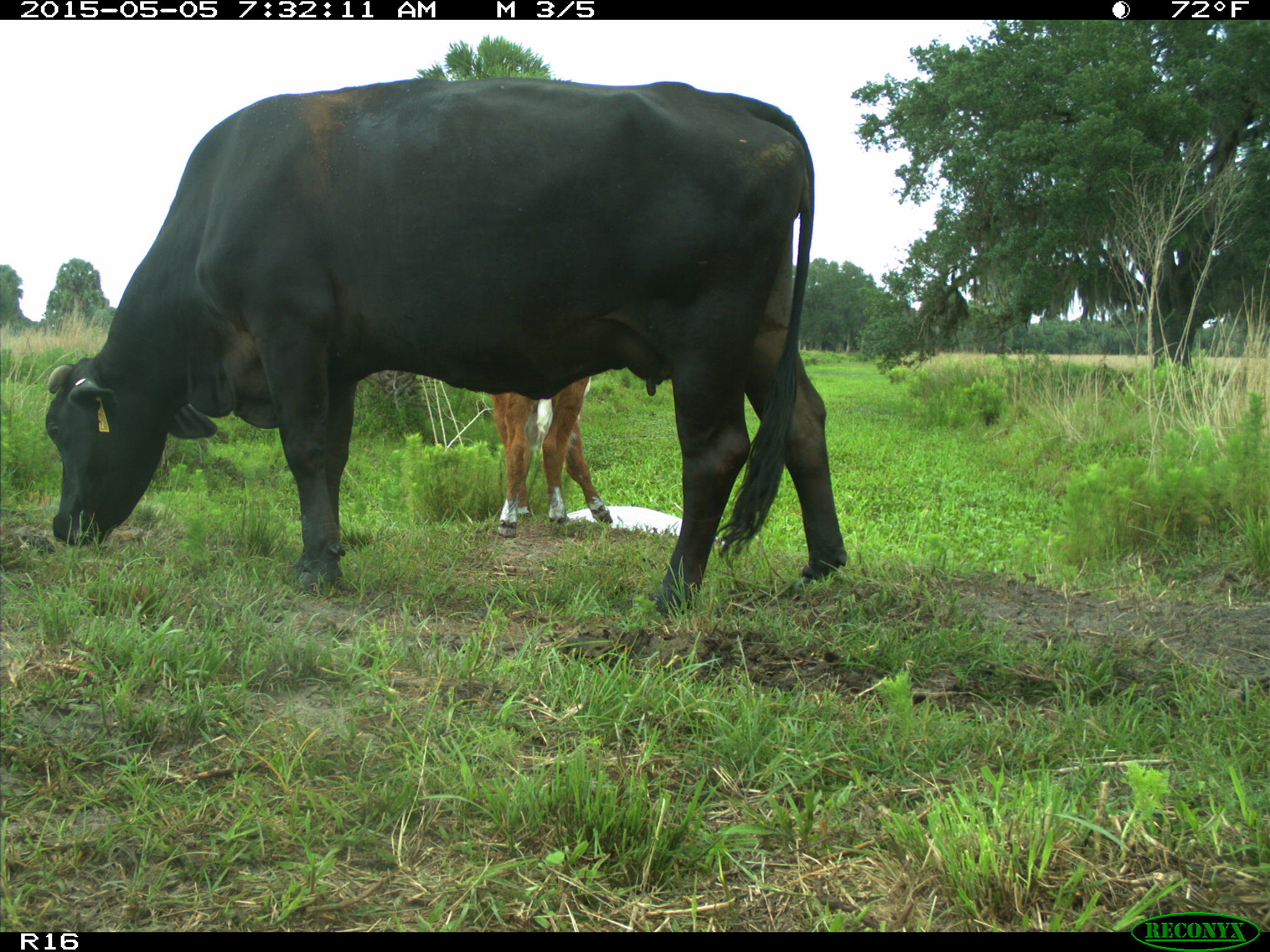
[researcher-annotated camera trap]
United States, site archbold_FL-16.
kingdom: Animalia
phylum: Chordata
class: Mammalia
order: Artiodactyla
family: Bovidae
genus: Bos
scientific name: Bos taurus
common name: domestic cow